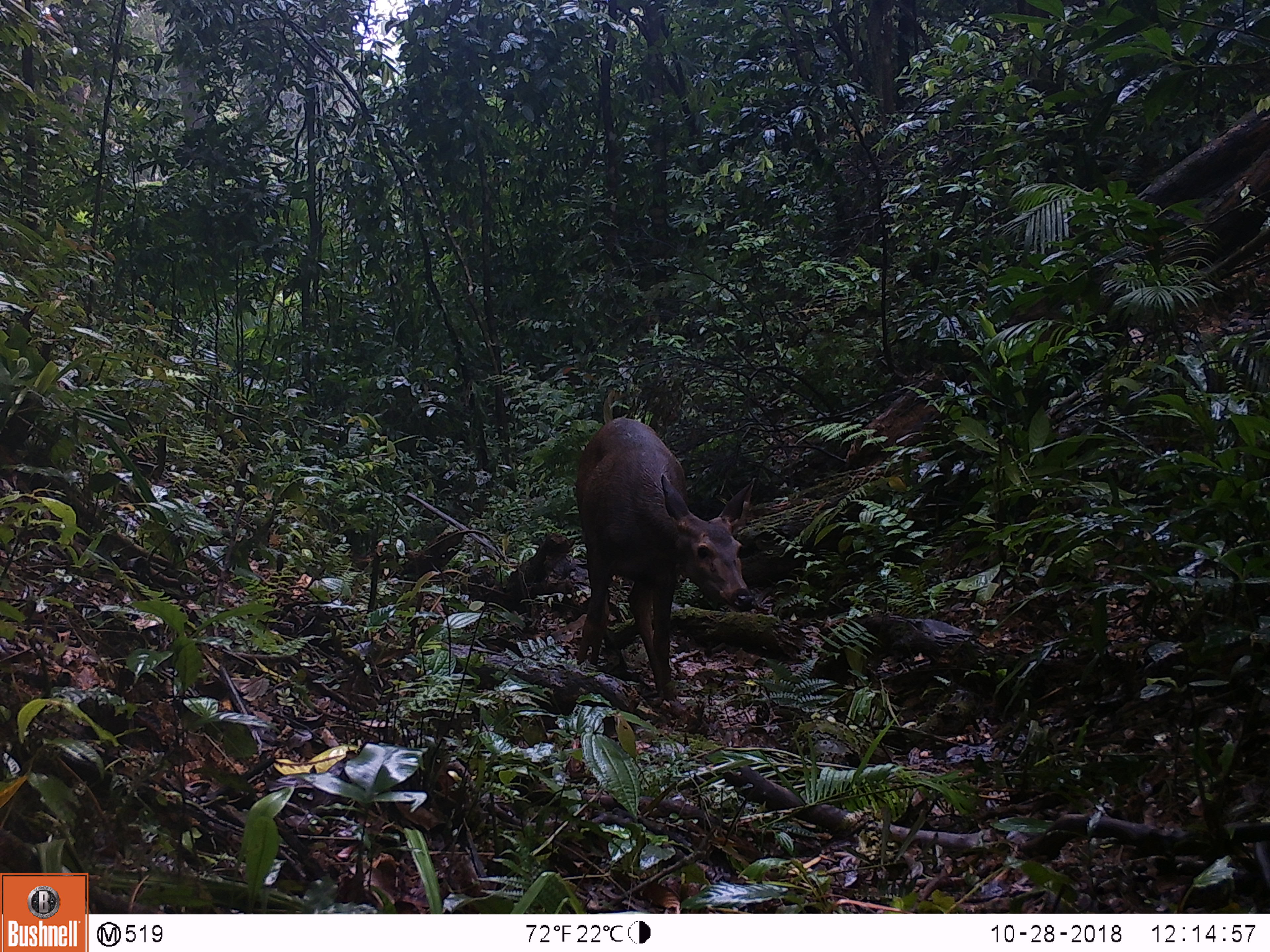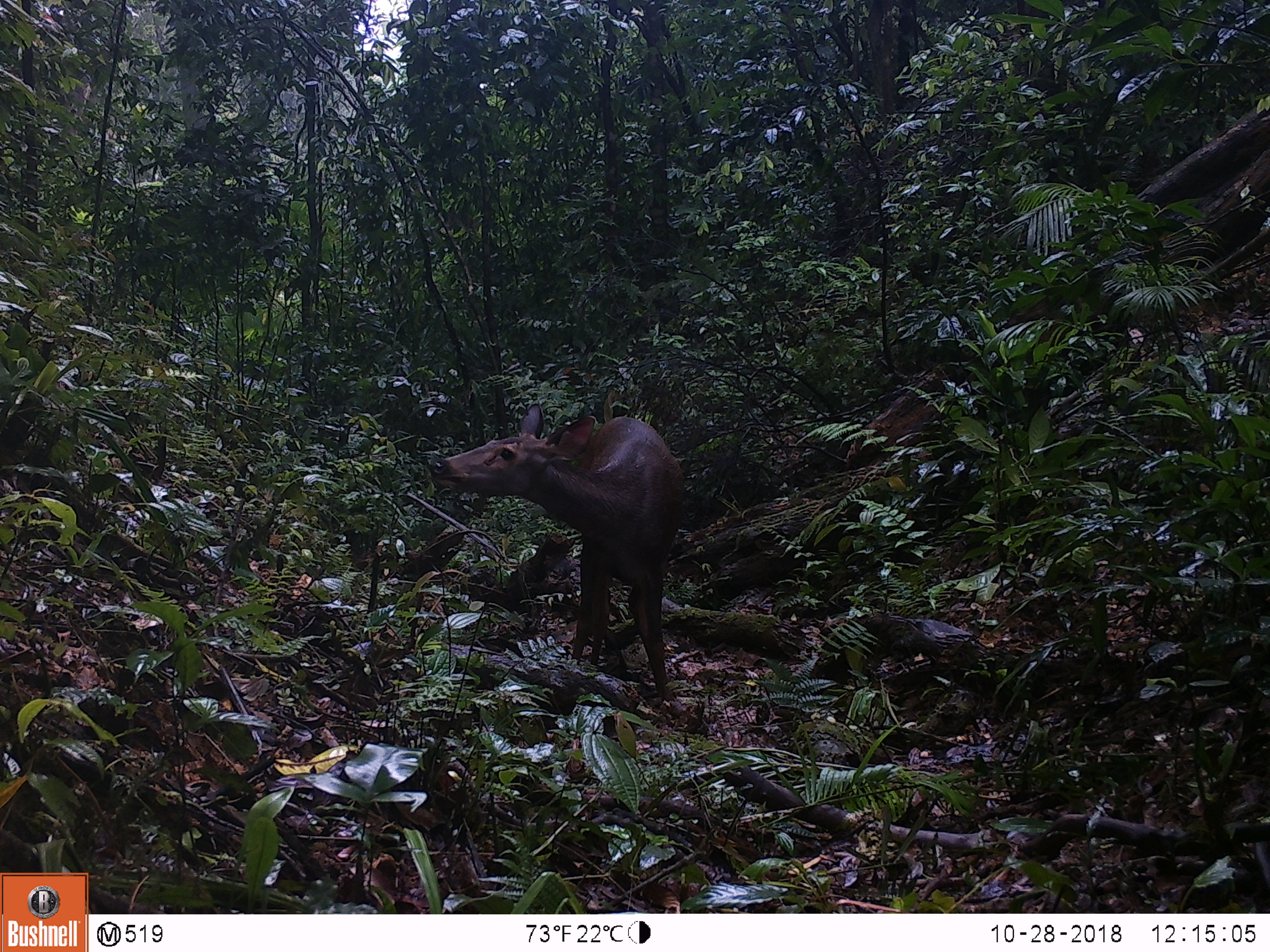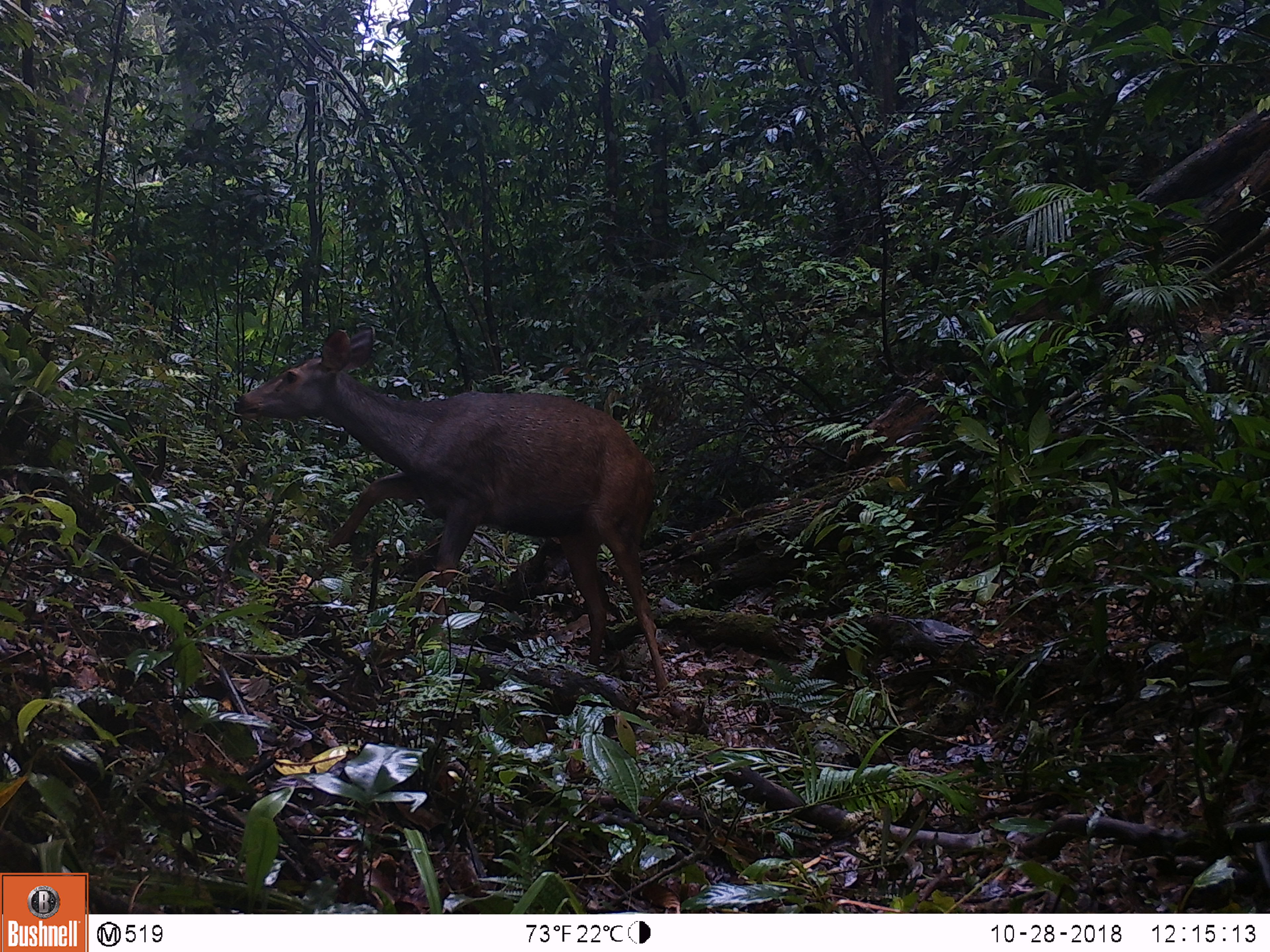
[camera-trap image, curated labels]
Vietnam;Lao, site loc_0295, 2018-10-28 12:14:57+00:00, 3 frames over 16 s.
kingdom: Animalia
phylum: Chordata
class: Mammalia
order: Artiodactyla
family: Cervidae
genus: Rusa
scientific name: Rusa unicolor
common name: sambar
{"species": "sambar (Rusa unicolor)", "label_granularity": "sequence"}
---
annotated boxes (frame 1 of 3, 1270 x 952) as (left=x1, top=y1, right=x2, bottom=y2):
sambar: (left=573, top=417, right=756, bottom=705)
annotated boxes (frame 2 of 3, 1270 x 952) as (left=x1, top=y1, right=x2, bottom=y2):
sambar: (left=431, top=402, right=682, bottom=703)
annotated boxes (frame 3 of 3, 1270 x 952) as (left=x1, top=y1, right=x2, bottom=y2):
sambar: (left=232, top=323, right=670, bottom=697)